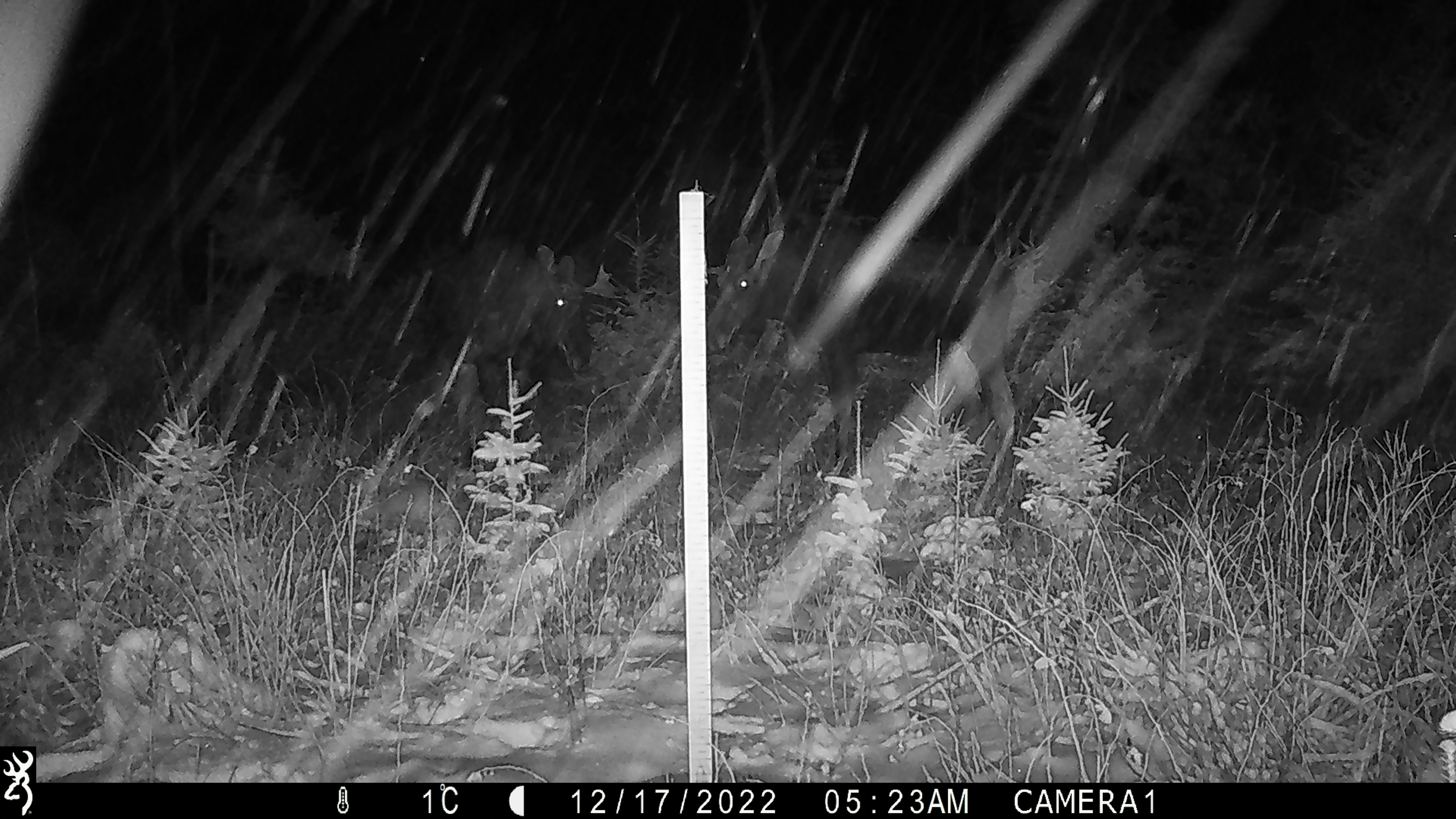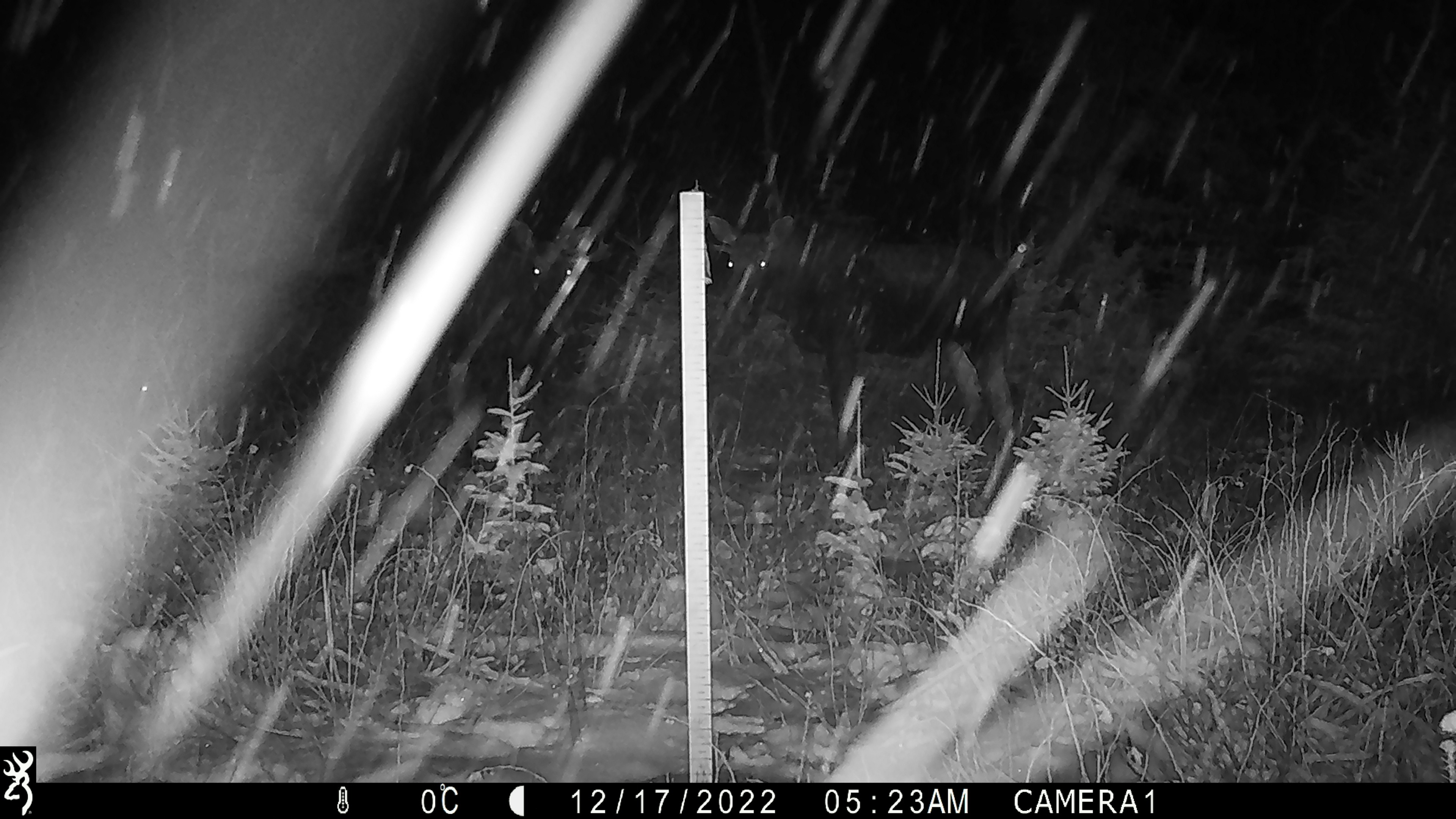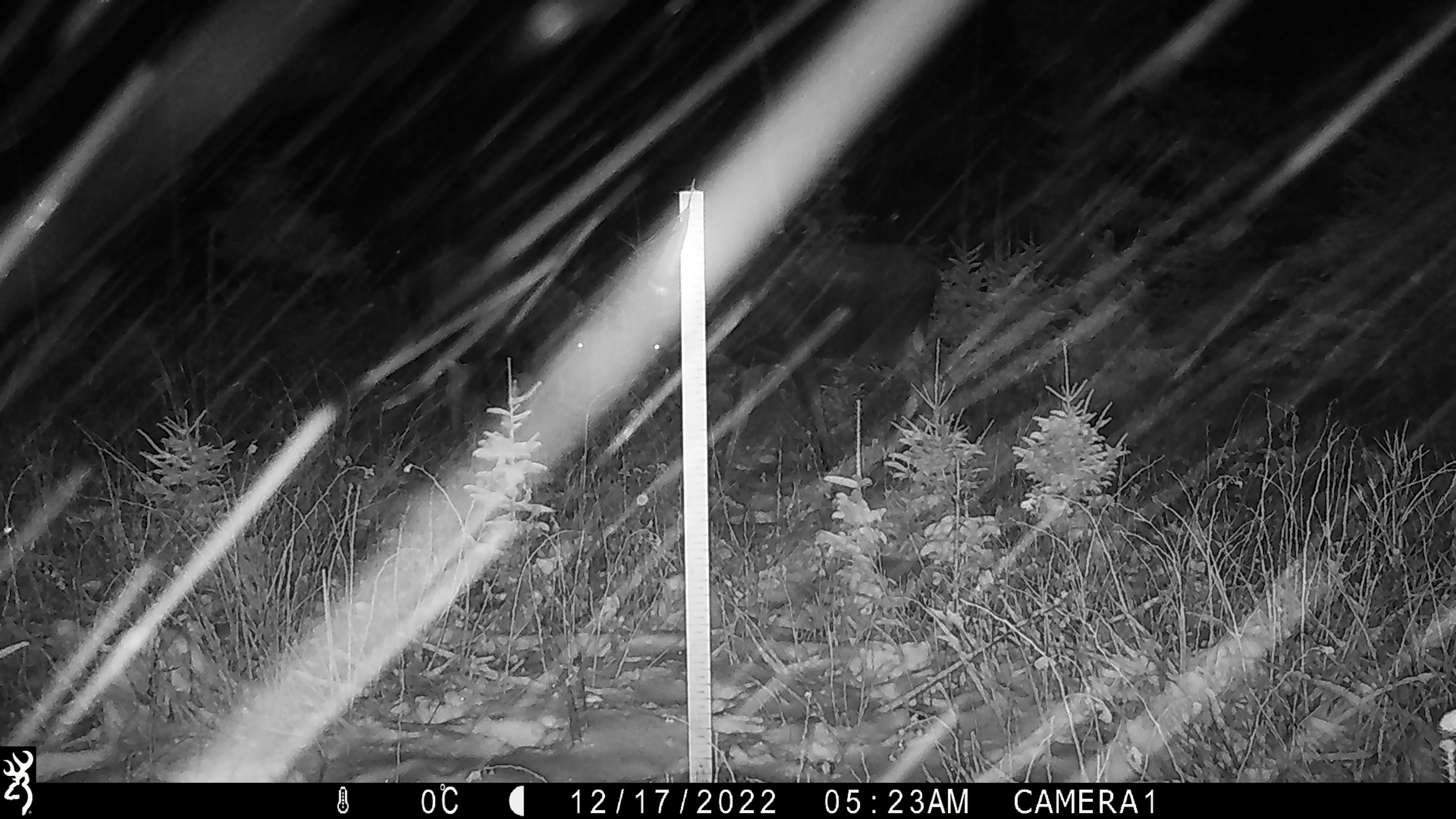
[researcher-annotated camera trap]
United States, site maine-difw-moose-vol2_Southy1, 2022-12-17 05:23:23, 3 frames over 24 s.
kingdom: Animalia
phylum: Chordata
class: Mammalia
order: Artiodactyla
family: Cervidae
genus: Alces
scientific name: Alces alces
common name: moose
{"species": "moose (Alces alces)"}